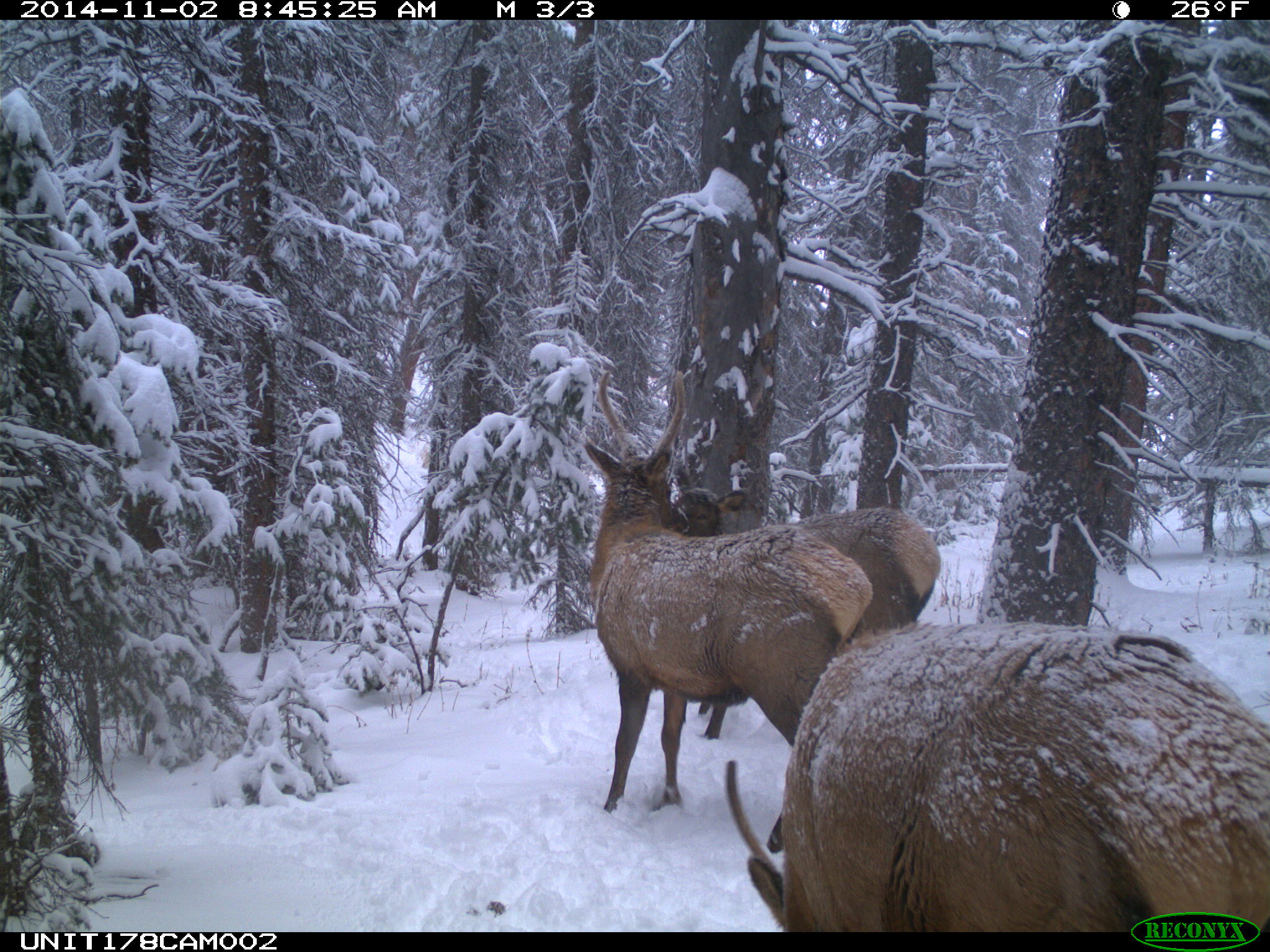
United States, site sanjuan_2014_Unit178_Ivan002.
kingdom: Animalia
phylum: Chordata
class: Mammalia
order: Artiodactyla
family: Cervidae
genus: Cervus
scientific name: Cervus elaphus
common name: red deer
Cervus elaphus (red deer).